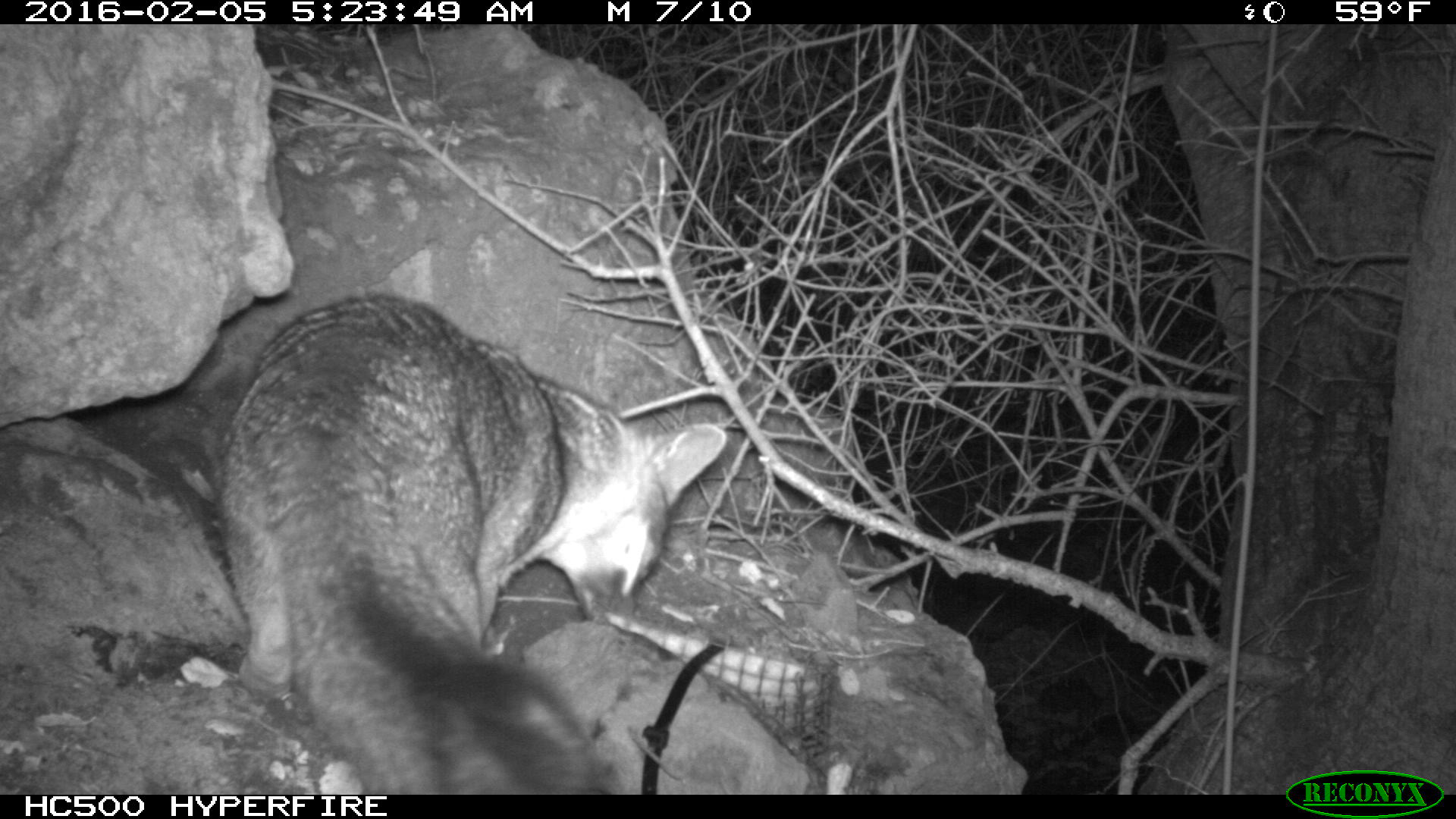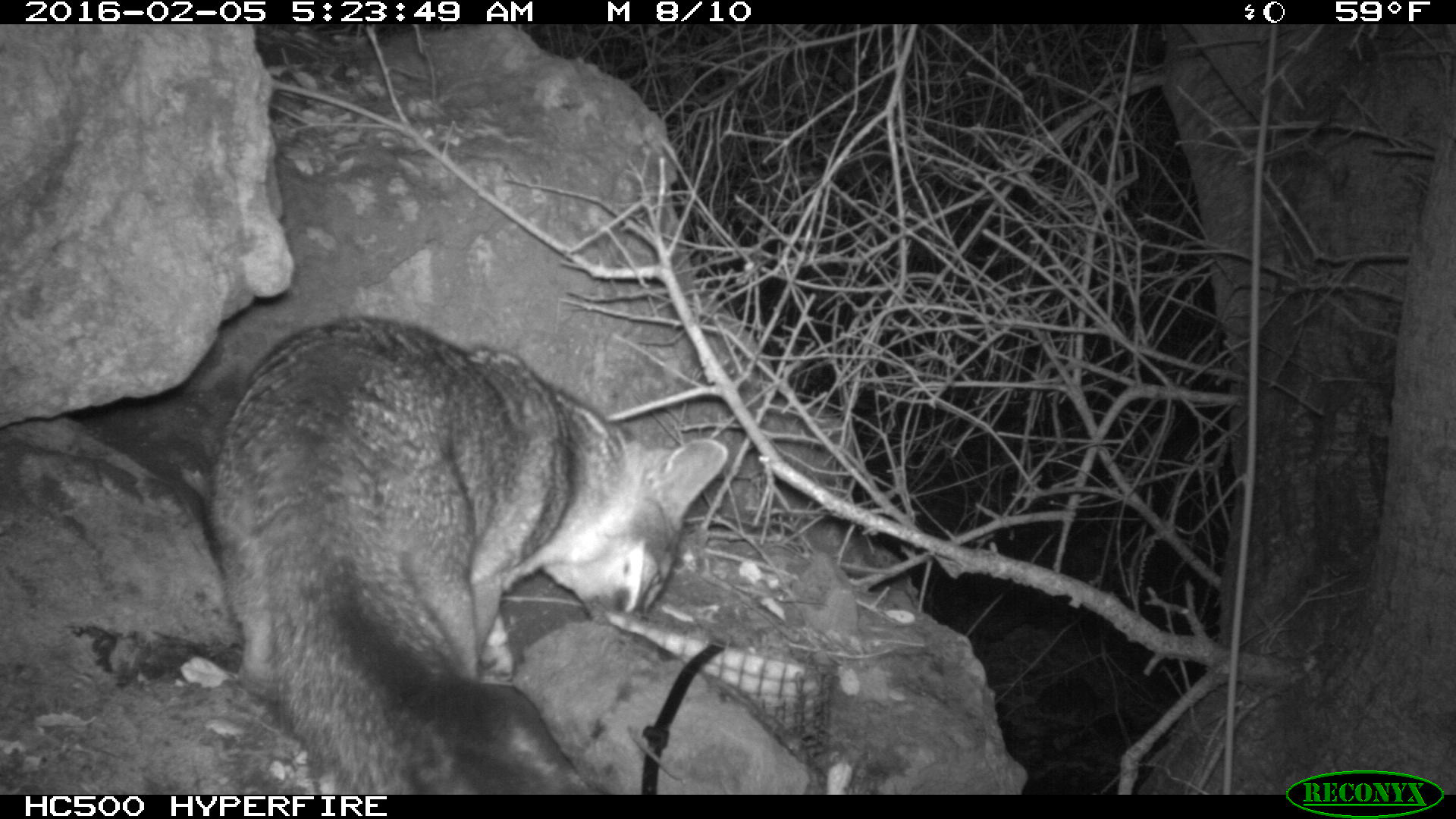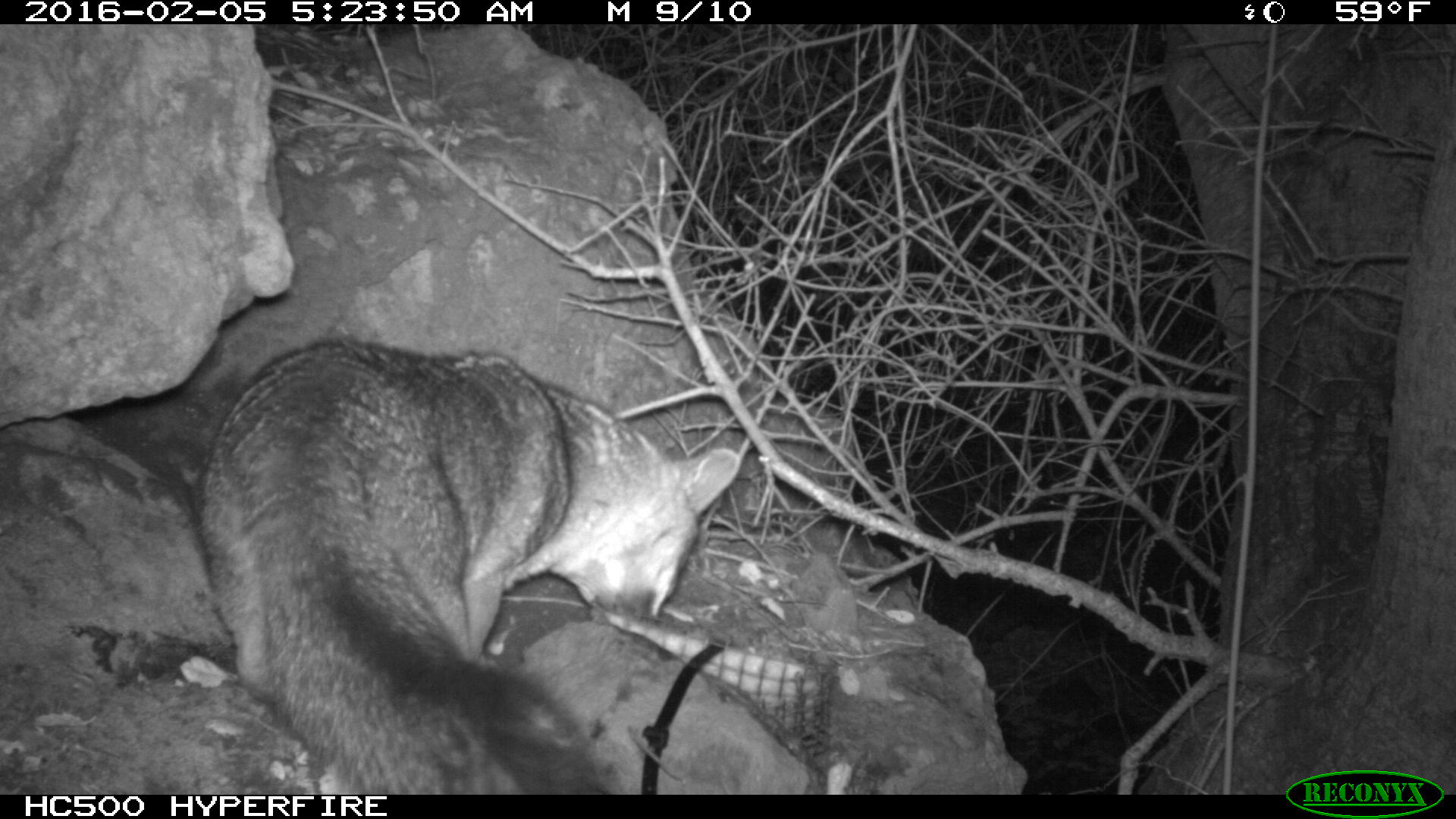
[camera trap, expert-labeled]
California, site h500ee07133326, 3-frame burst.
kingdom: Animalia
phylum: Chordata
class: Mammalia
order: Carnivora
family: Canidae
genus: Urocyon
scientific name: Urocyon littoralis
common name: island fox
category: fox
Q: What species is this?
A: Fox (island fox) (Urocyon littoralis).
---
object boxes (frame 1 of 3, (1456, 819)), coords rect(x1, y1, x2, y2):
fox: rect(215, 294, 726, 794)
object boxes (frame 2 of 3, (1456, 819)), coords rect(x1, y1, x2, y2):
fox: rect(206, 313, 726, 793)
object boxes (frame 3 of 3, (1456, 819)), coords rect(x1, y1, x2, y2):
fox: rect(192, 337, 741, 793)